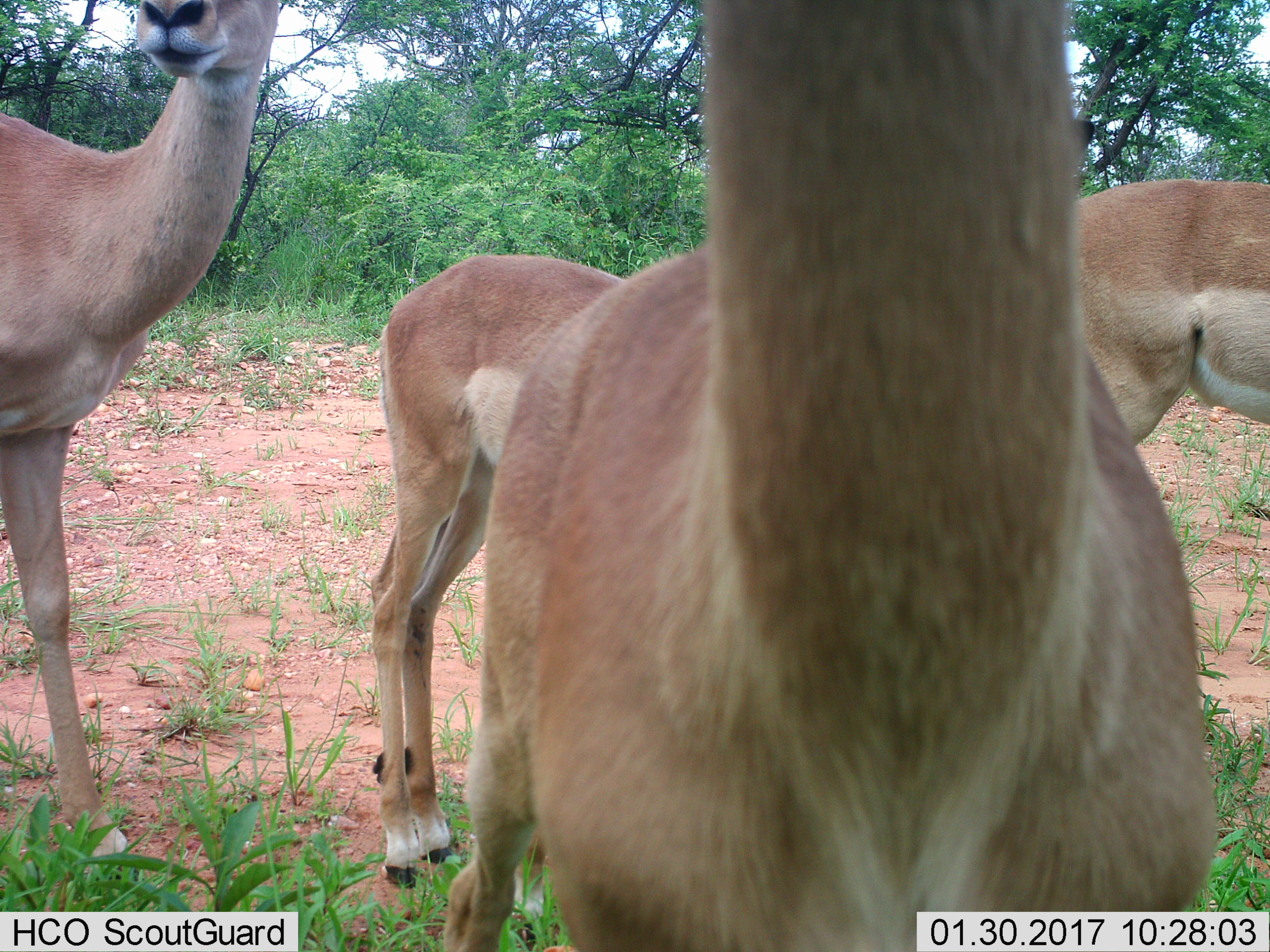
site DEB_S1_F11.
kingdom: Animalia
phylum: Chordata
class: Mammalia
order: Artiodactyla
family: Bovidae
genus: Aepyceros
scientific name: Aepyceros melampus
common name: impala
Impala (Aepyceros melampus), count 4. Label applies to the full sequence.